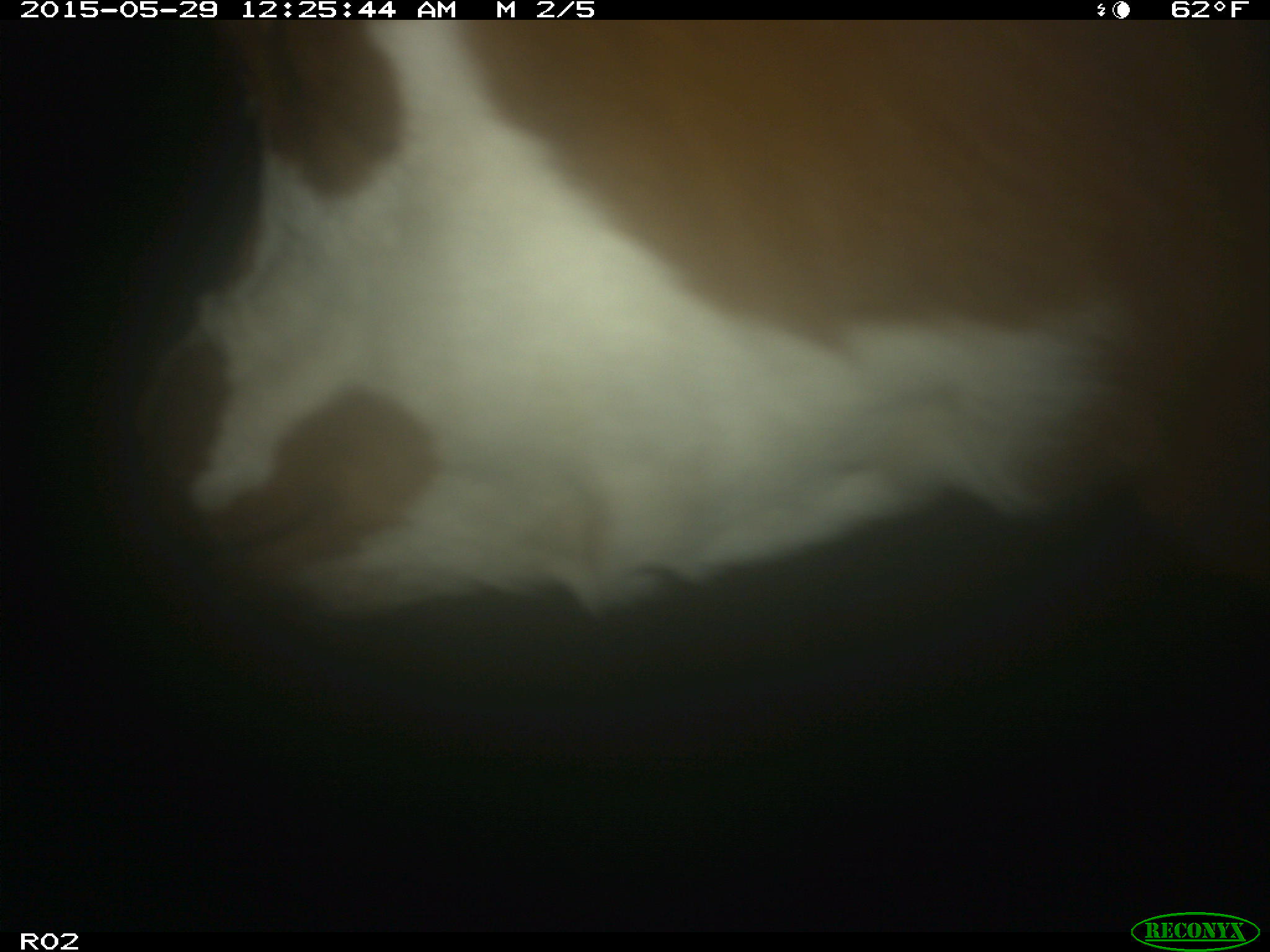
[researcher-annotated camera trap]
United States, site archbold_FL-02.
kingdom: Animalia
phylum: Chordata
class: Mammalia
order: Artiodactyla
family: Bovidae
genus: Bos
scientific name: Bos taurus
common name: domestic cow